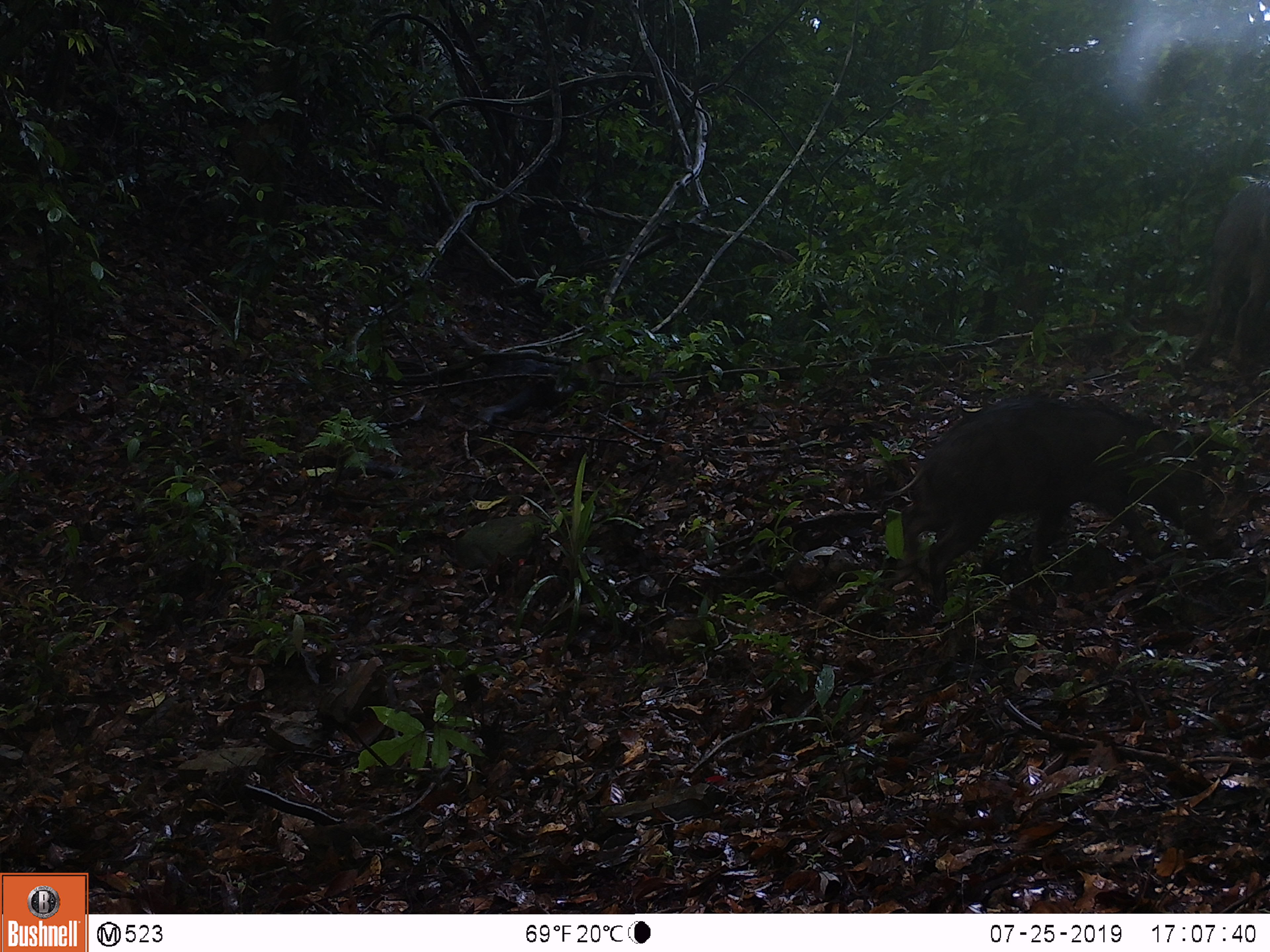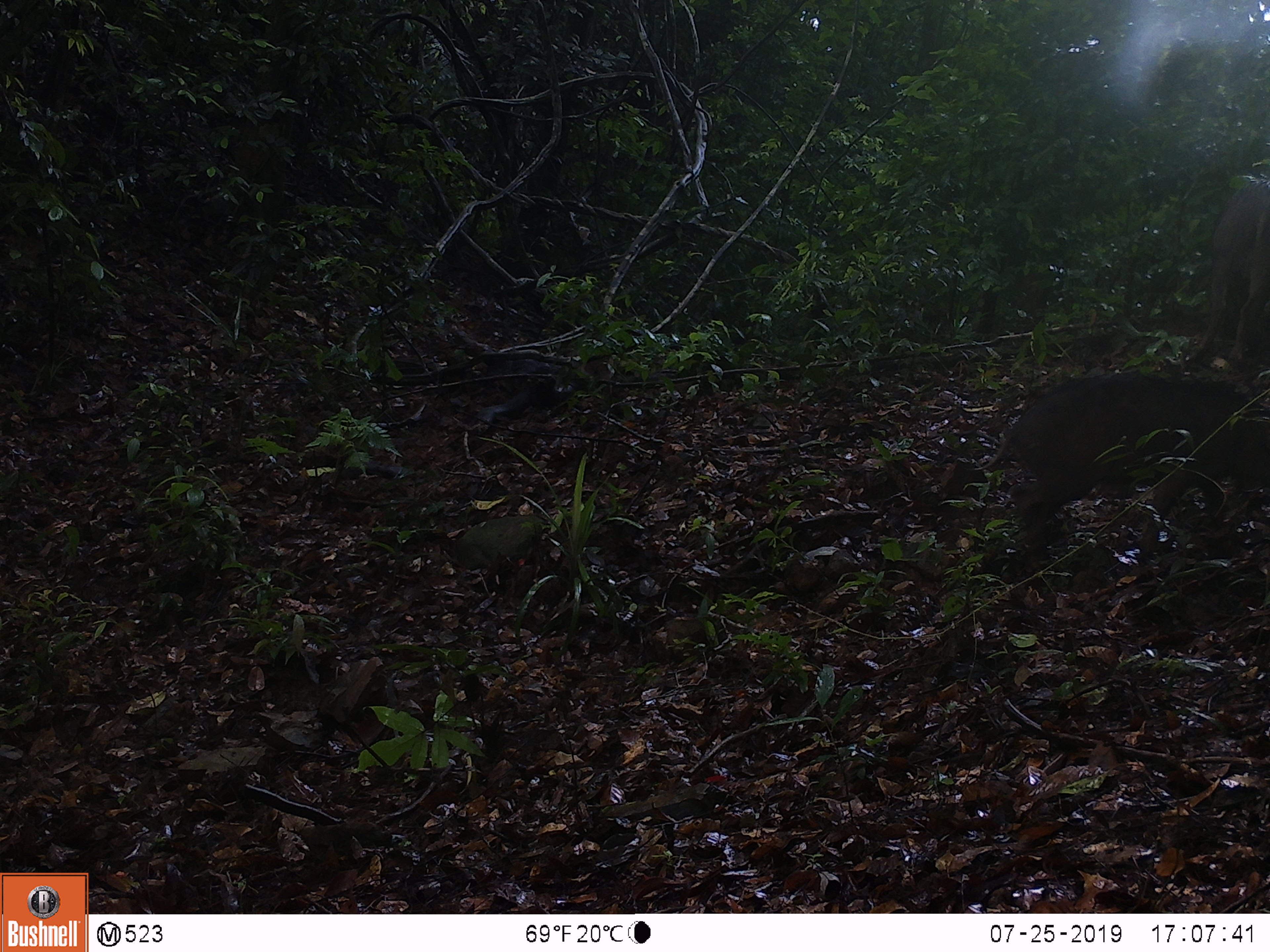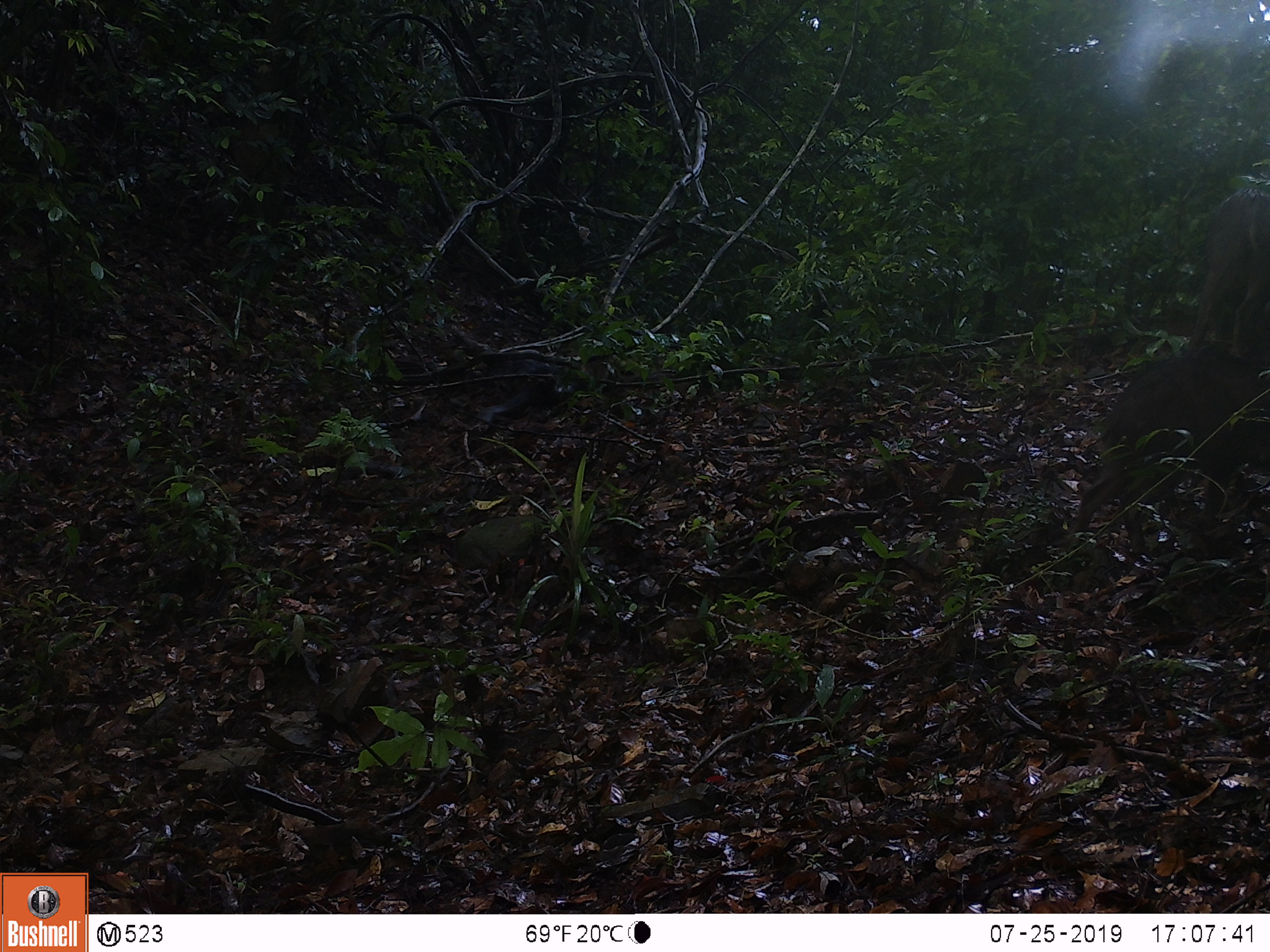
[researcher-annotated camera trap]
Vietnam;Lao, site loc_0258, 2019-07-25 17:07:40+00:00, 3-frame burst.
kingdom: Animalia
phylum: Chordata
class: Mammalia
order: Artiodactyla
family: Suidae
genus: Sus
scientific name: Sus scrofa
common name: eurasian wild pig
Eurasian wild pig (Sus scrofa). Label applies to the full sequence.